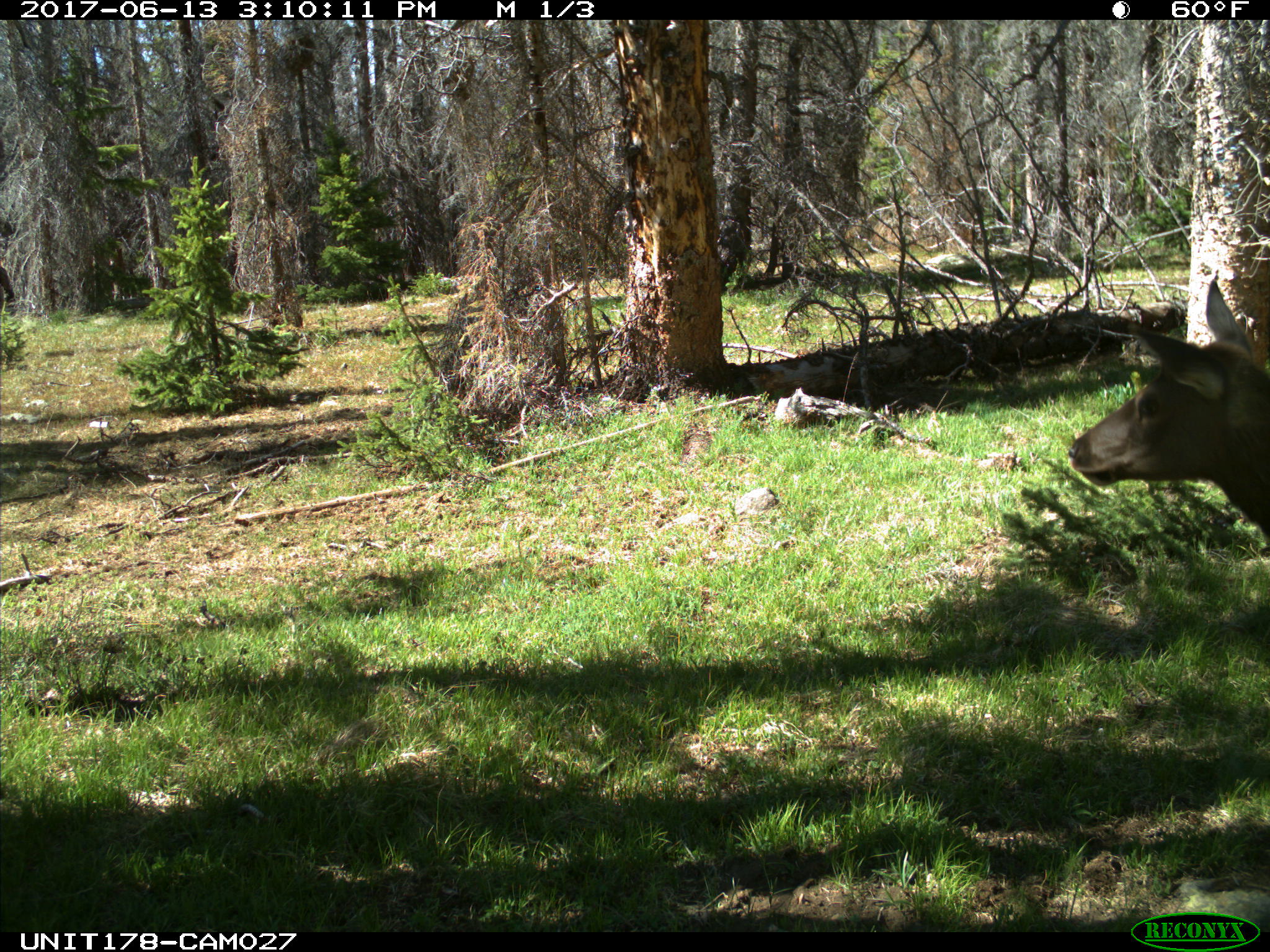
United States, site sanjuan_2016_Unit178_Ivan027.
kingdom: Animalia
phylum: Chordata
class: Mammalia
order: Artiodactyla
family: Cervidae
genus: Cervus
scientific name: Cervus elaphus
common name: red deer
Cervus elaphus (red deer).